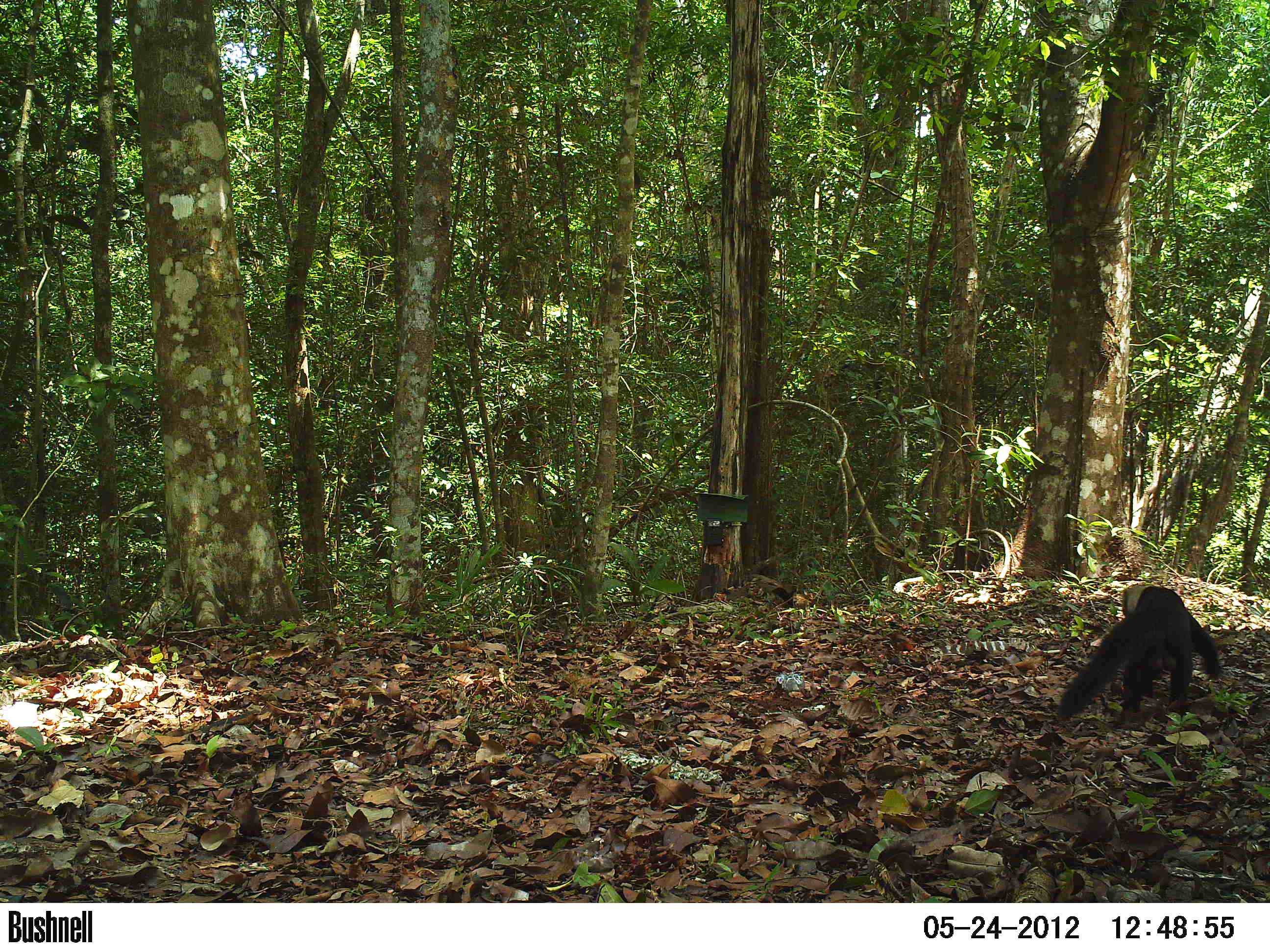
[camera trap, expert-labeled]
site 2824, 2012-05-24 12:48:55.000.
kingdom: Animalia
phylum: Chordata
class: Mammalia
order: Carnivora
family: Mustelidae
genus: Eira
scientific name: Eira barbara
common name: tayra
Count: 1.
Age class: adult.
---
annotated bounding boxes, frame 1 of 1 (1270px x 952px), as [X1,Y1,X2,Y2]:
eira barbara: [1057,583,1222,725]